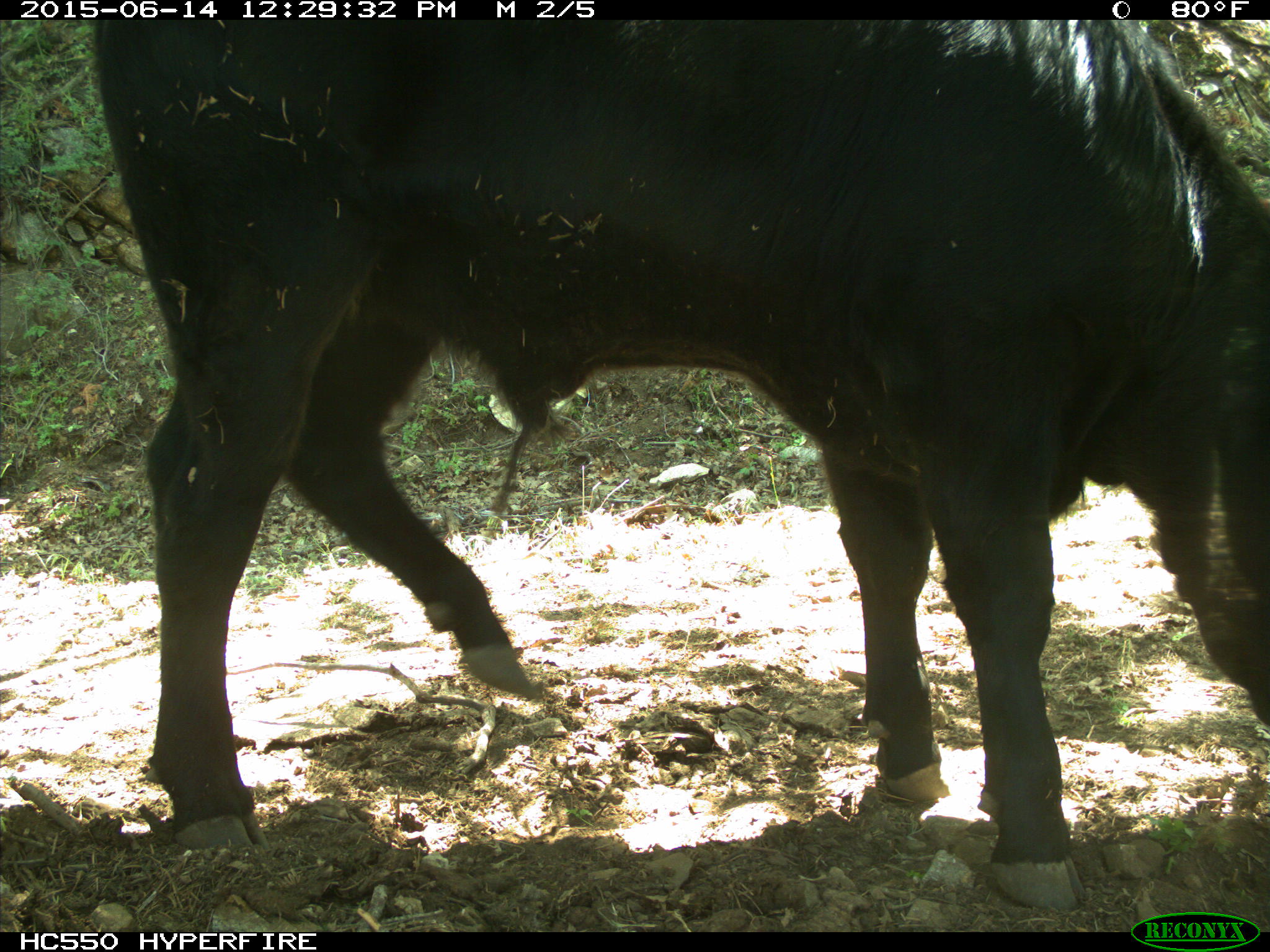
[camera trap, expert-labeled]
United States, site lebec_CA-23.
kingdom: Animalia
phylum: Chordata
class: Mammalia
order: Artiodactyla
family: Bovidae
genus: Bos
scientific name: Bos taurus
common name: domestic cow